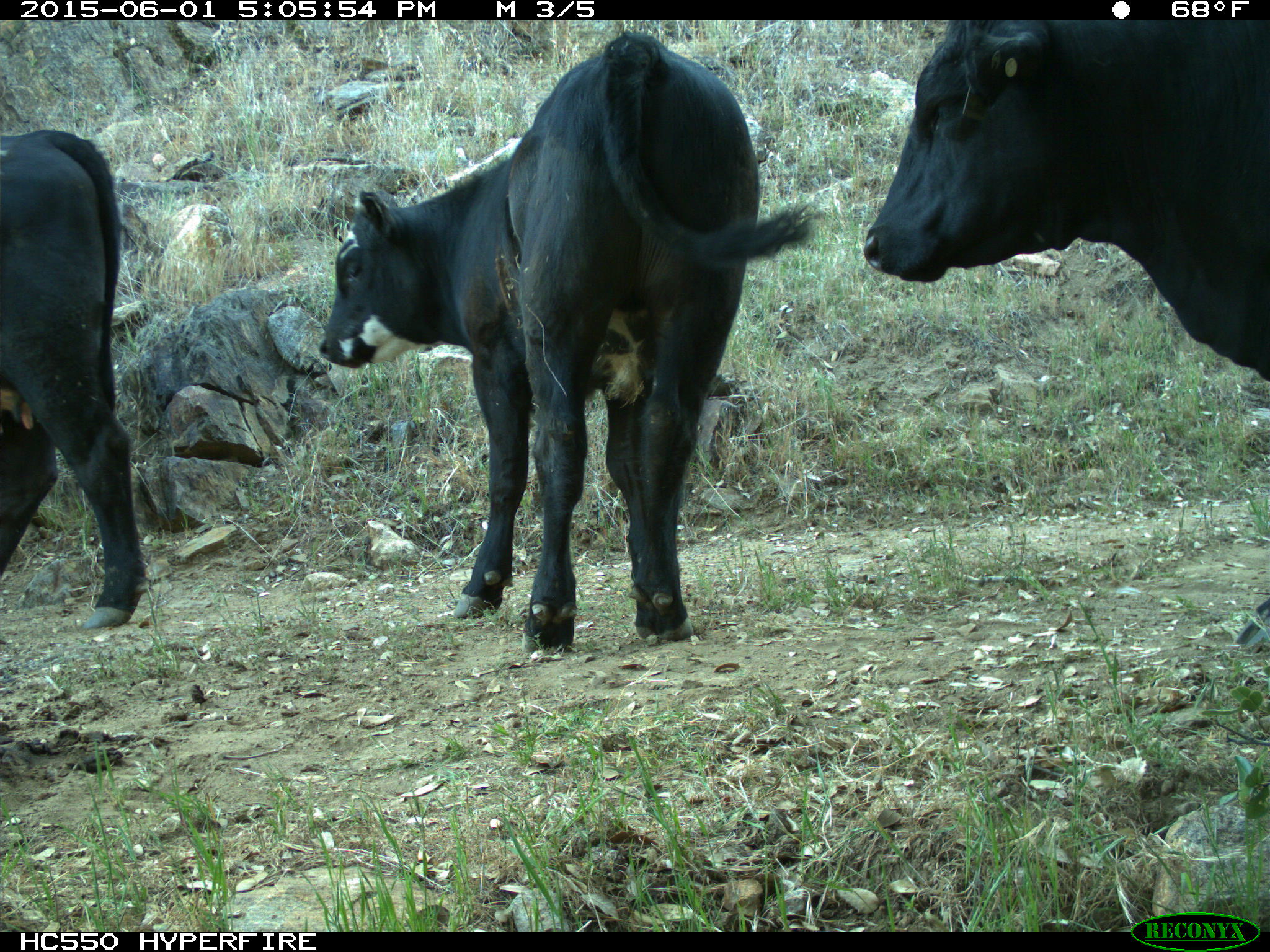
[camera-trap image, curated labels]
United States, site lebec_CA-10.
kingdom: Animalia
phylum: Chordata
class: Mammalia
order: Artiodactyla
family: Bovidae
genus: Bos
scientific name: Bos taurus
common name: domestic cow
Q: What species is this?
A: Bos taurus (domestic cow).